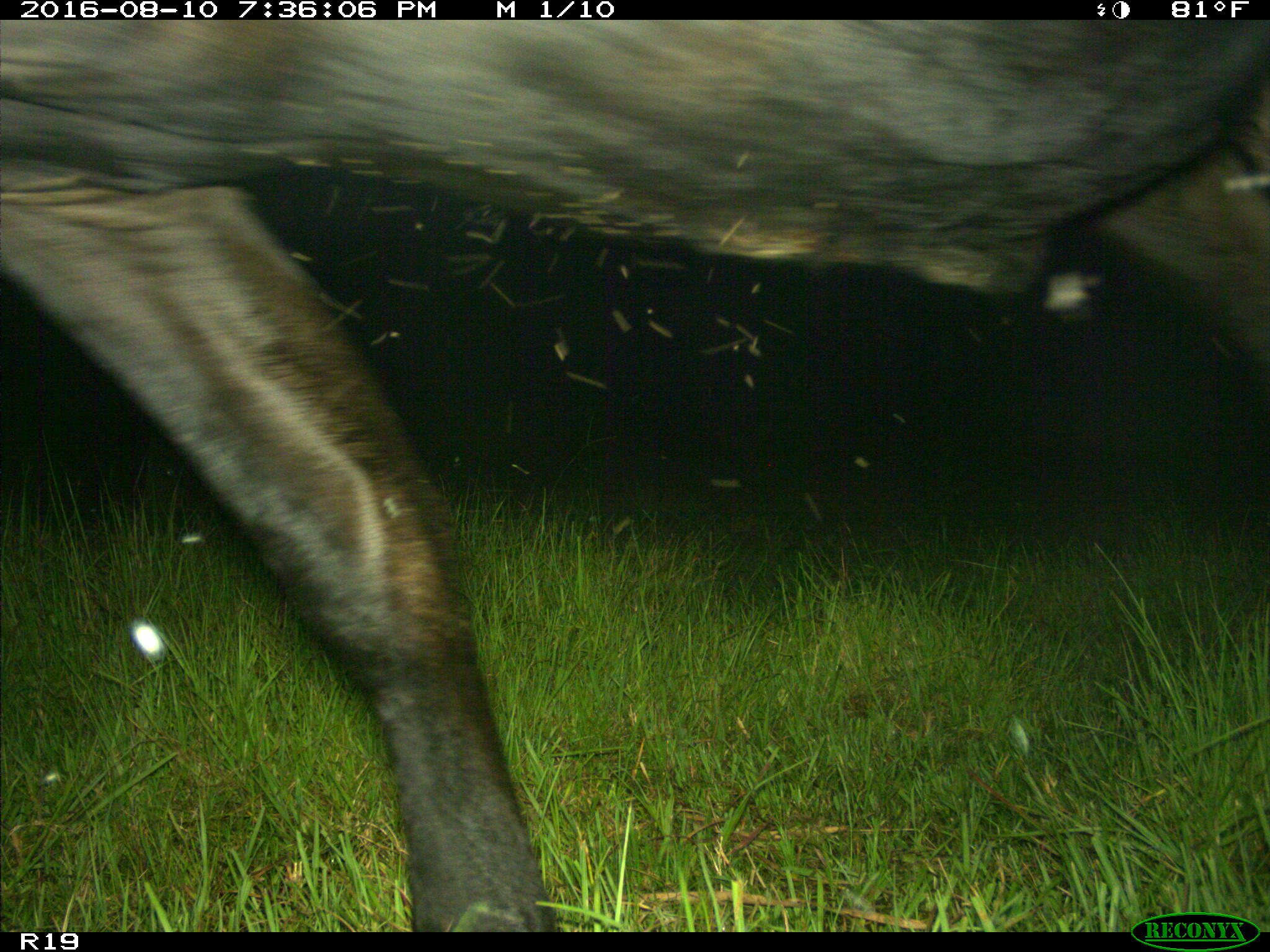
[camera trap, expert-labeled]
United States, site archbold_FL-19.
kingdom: Animalia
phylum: Chordata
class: Mammalia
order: Artiodactyla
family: Bovidae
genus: Bos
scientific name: Bos taurus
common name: domestic cow